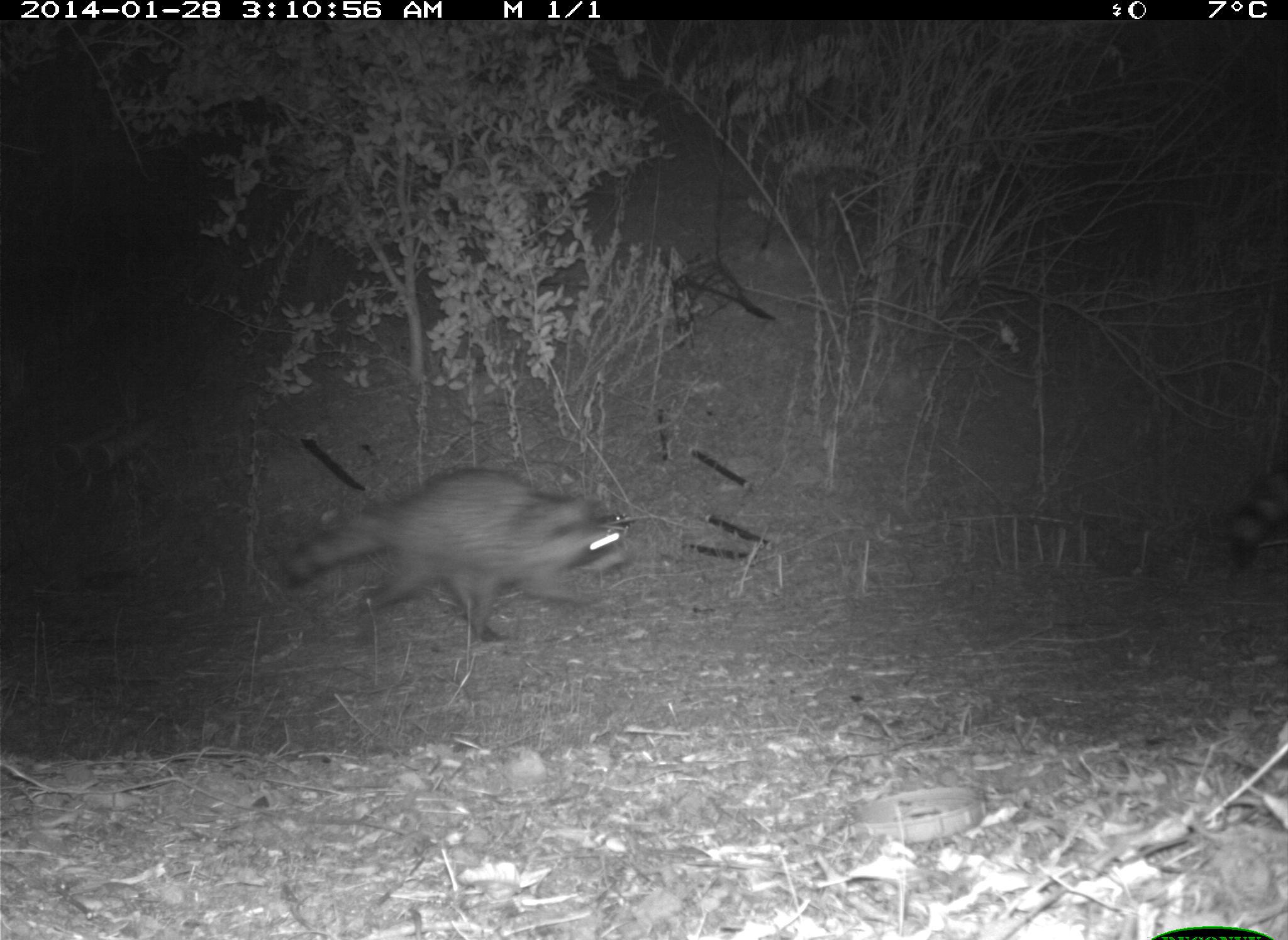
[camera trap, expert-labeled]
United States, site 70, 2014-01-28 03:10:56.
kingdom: Animalia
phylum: Chordata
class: Mammalia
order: Carnivora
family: Procyonidae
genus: Procyon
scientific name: Procyon lotor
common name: raccoon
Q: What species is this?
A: Raccoon (Procyon lotor).